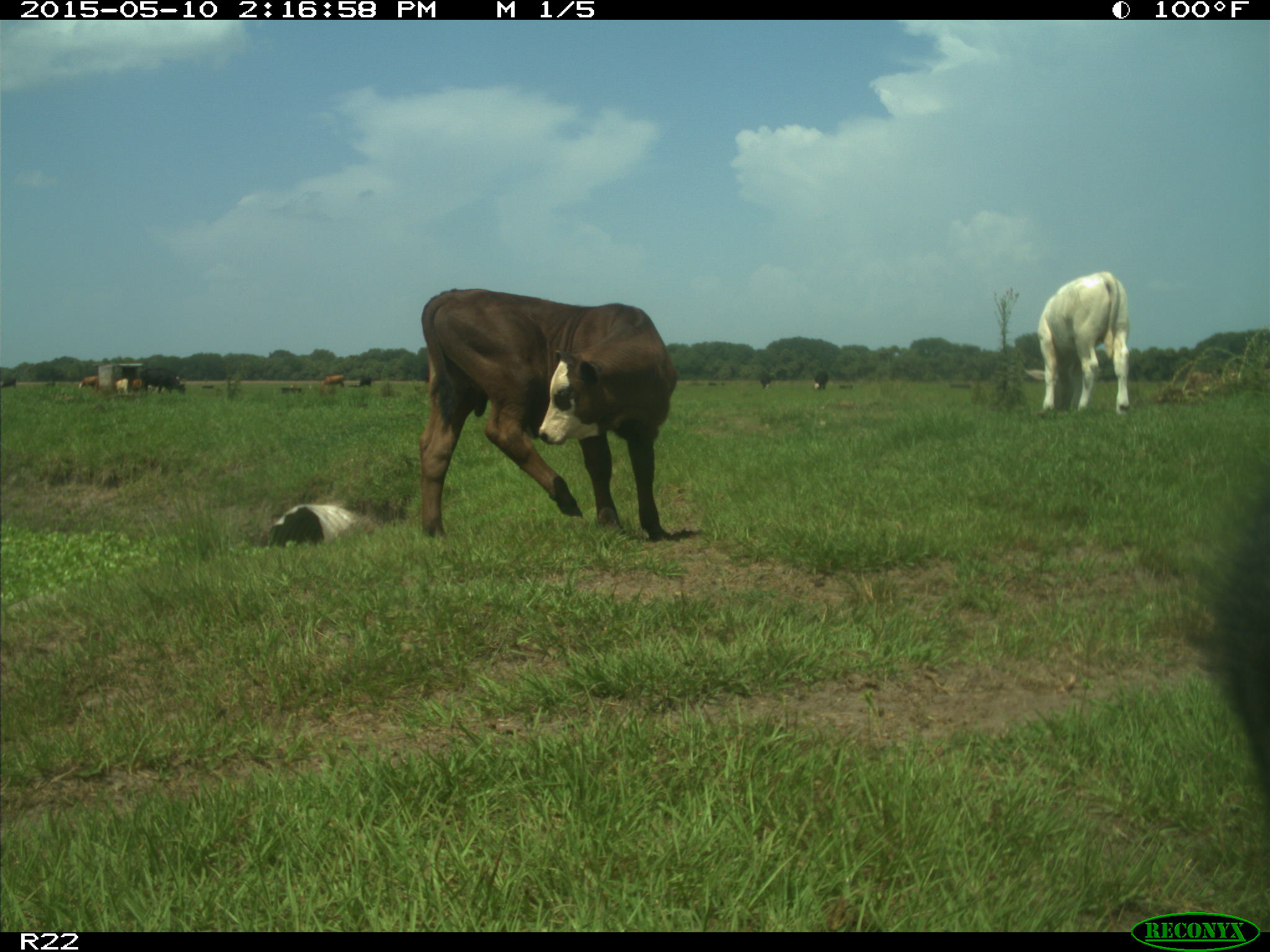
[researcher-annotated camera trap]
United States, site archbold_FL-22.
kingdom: Animalia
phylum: Chordata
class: Mammalia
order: Artiodactyla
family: Bovidae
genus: Bos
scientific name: Bos taurus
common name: domestic cow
Bos taurus (domestic cow).